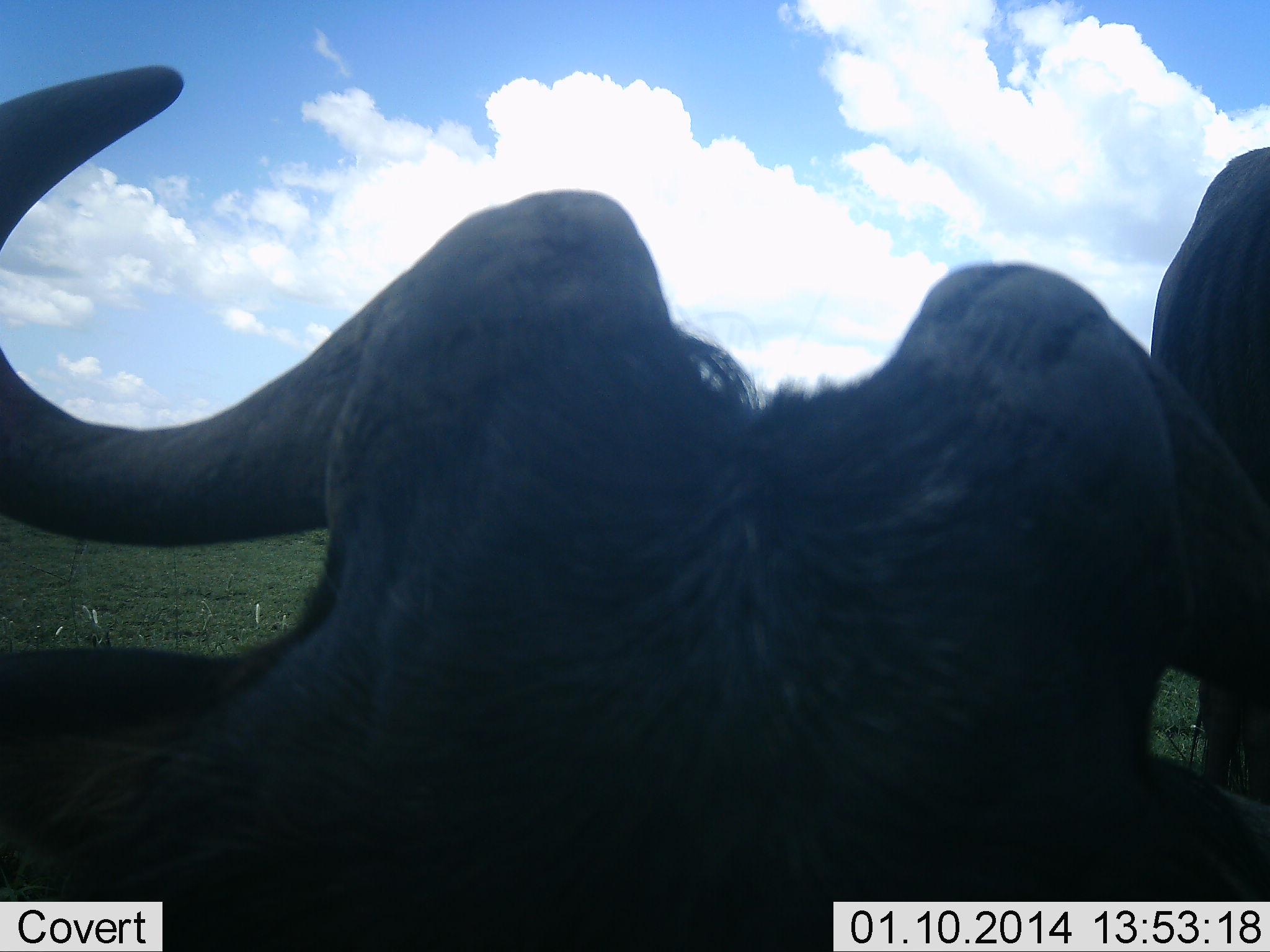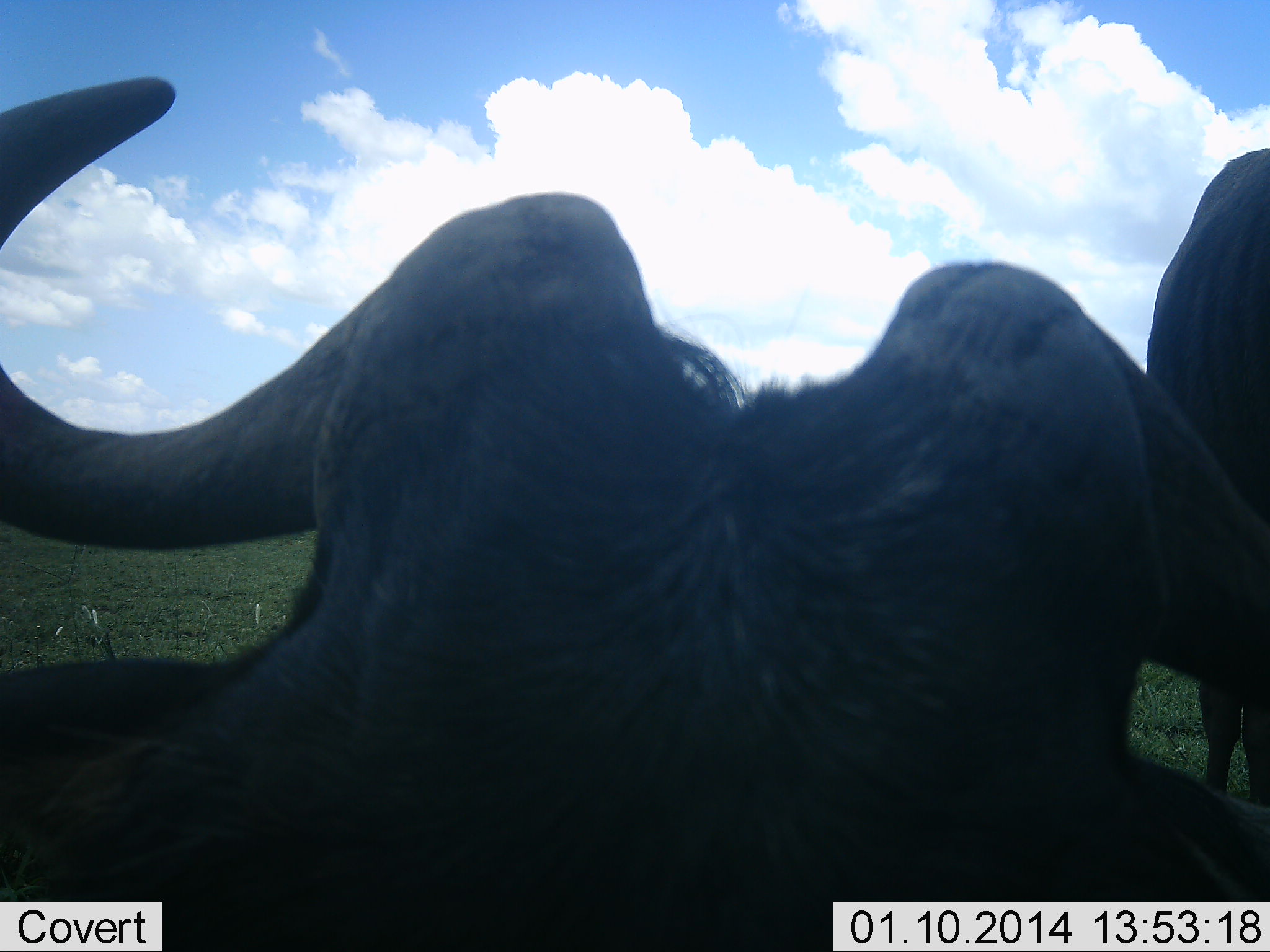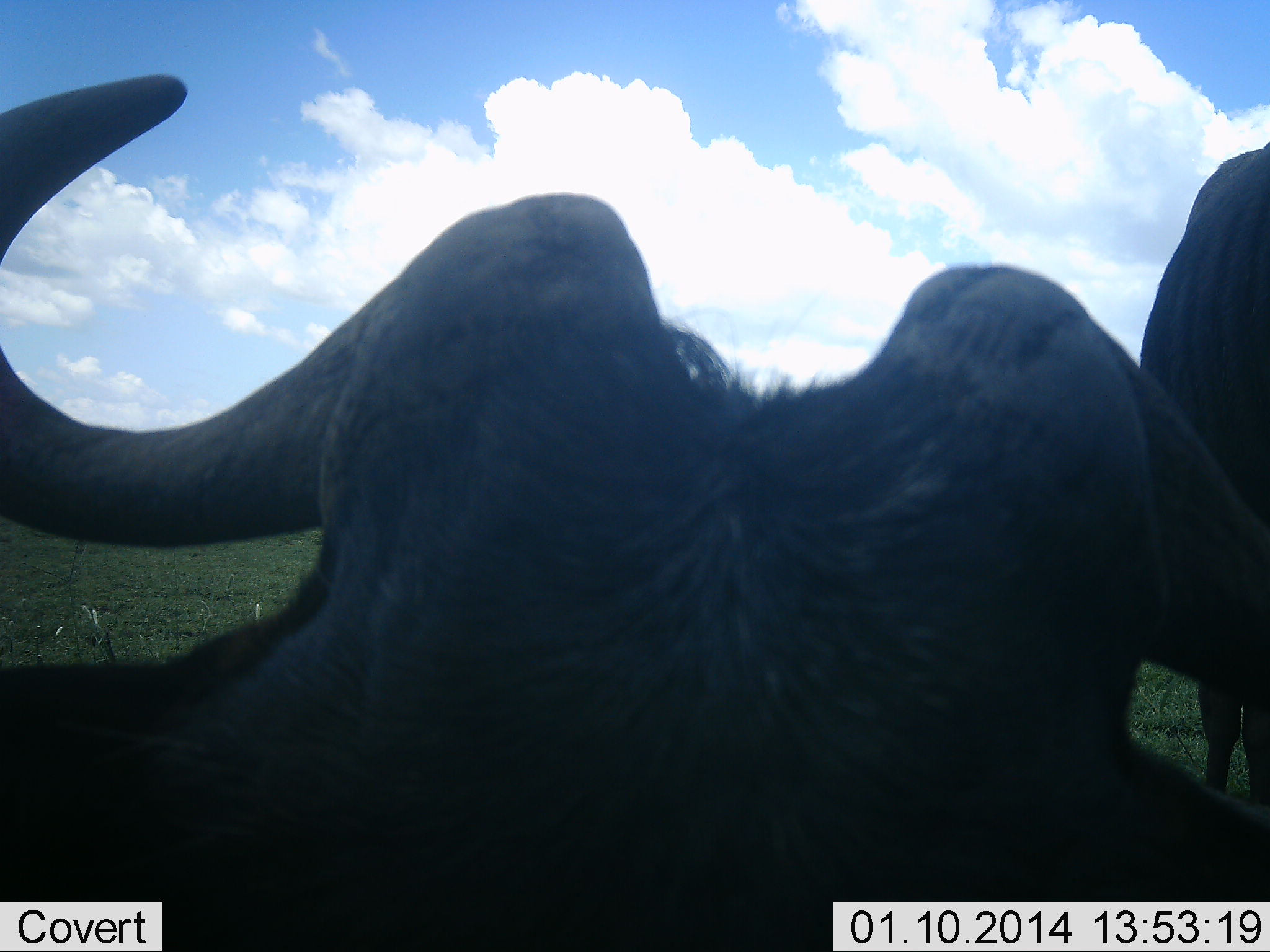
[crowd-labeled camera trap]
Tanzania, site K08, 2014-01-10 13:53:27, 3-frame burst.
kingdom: Animalia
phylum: Chordata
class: Mammalia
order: Artiodactyla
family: Bovidae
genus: Connochaetes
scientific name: Connochaetes taurinus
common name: blue wildebeest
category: wildebeest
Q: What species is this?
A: Wildebeest (blue wildebeest) (Connochaetes taurinus).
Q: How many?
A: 2.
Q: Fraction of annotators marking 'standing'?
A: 100%.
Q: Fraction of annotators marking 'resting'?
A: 80%.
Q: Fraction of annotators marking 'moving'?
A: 0%.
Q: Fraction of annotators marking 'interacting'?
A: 0%.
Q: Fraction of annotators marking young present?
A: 0%.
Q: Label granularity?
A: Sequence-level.